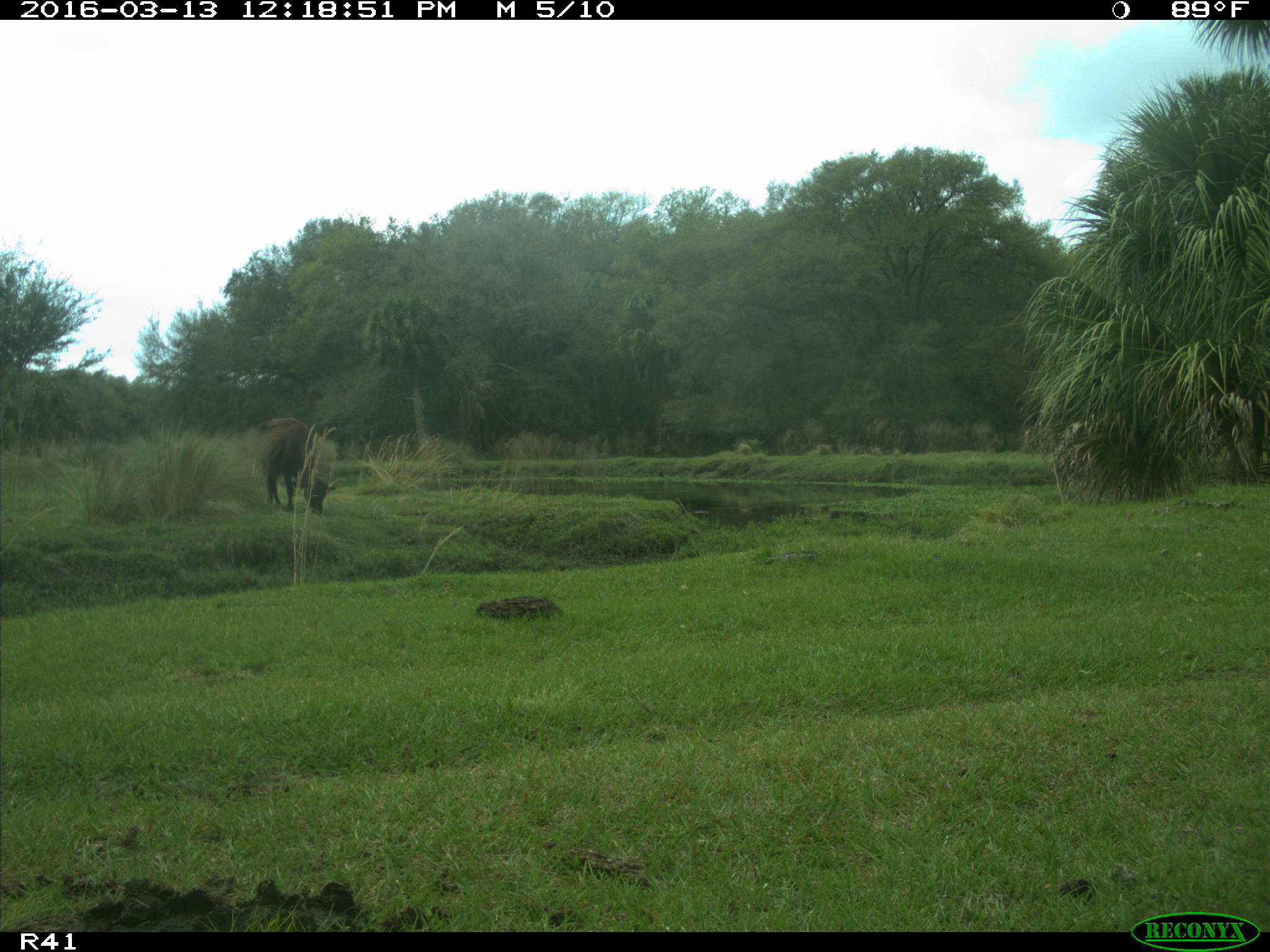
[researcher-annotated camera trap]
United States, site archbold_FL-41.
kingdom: Animalia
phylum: Chordata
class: Mammalia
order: Artiodactyla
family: Bovidae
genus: Bos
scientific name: Bos taurus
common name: domestic cow